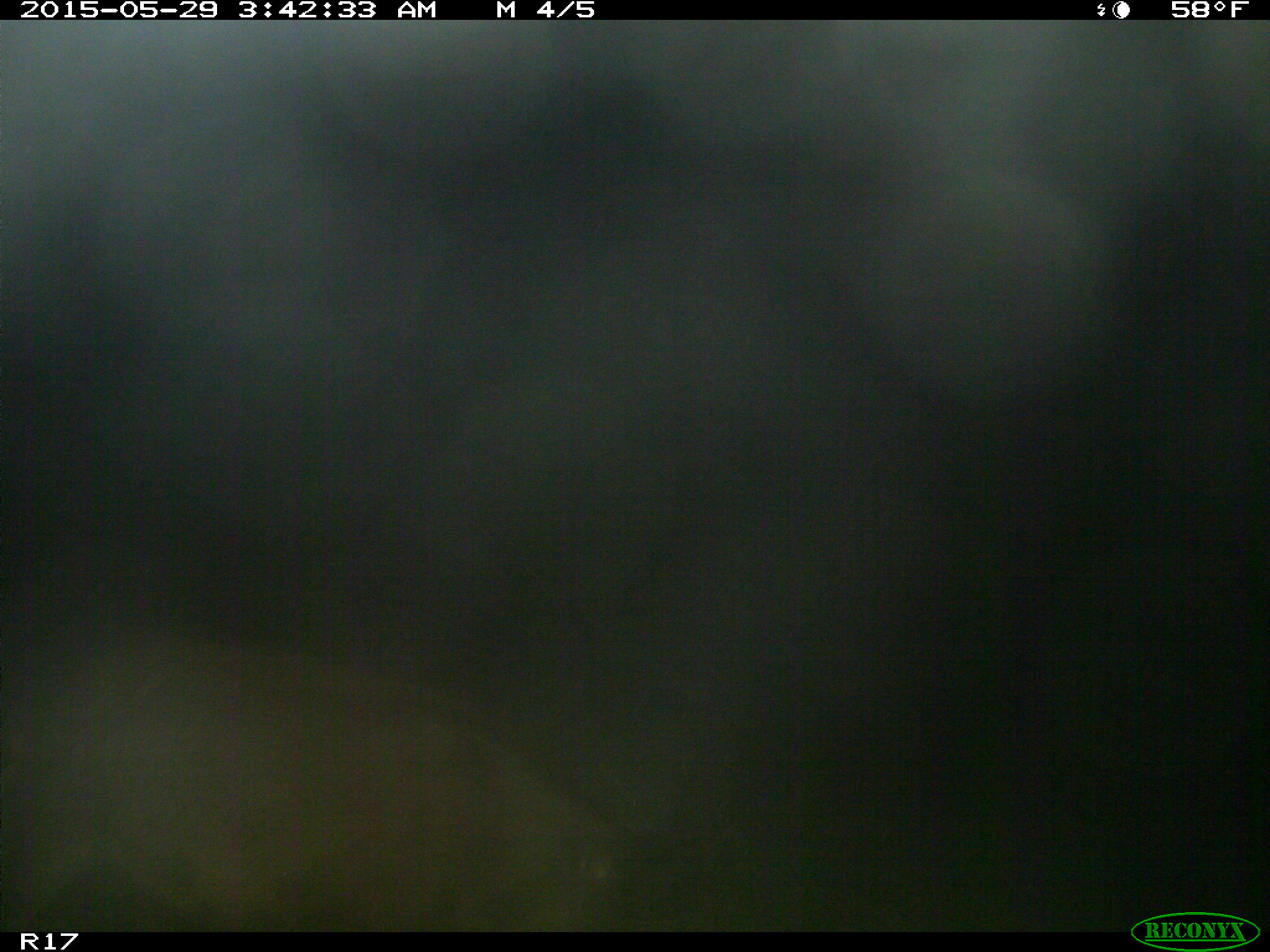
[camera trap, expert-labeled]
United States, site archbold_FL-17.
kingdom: Animalia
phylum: Chordata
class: Mammalia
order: Artiodactyla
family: Suidae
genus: Sus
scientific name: Sus scrofa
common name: wild boar